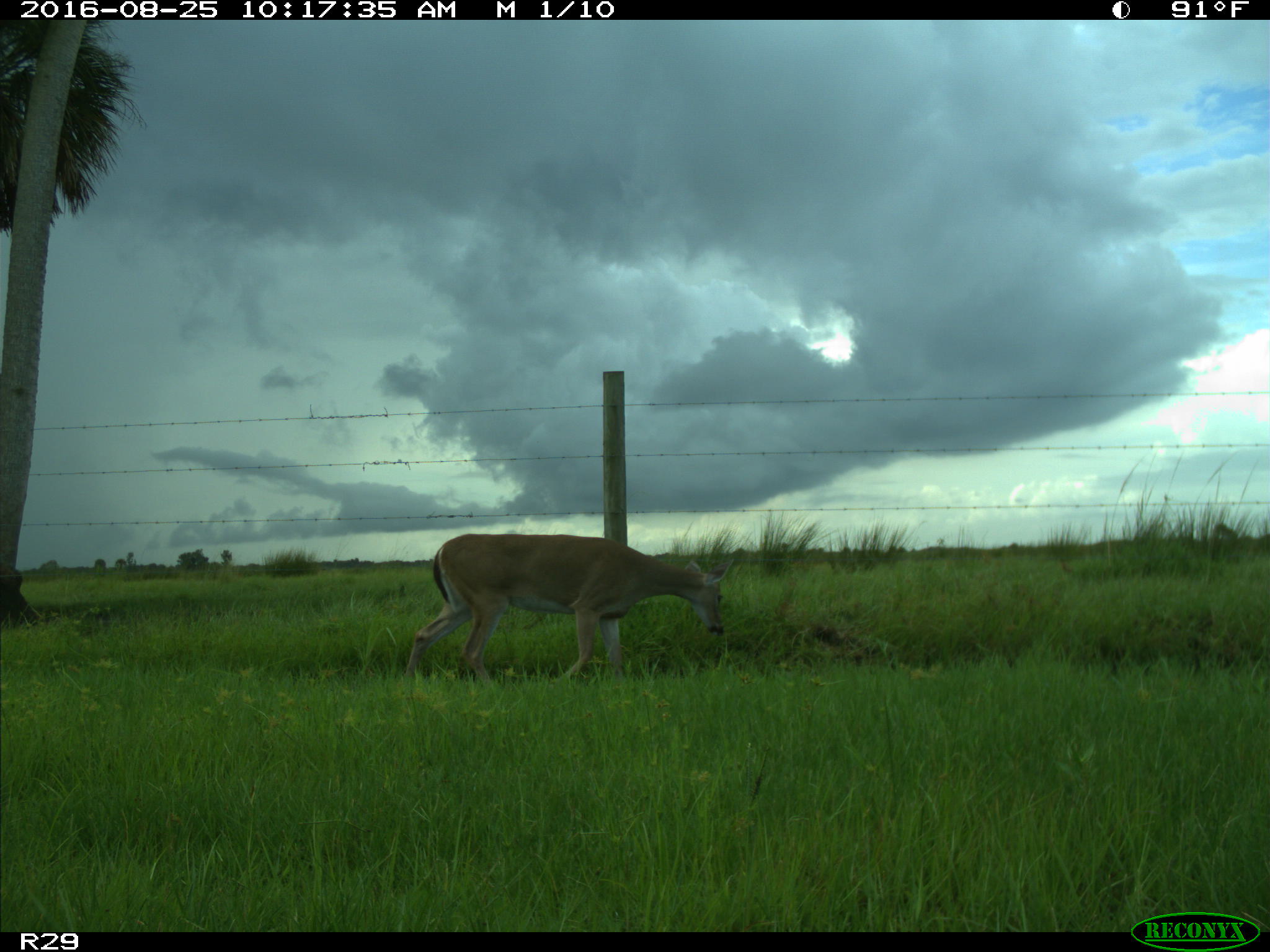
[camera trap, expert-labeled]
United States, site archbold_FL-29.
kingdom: Animalia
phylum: Chordata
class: Mammalia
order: Artiodactyla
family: Cervidae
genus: Odocoileus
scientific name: Odocoileus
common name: deer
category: unidentified deer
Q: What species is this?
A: Unidentified deer (deer) (Odocoileus).